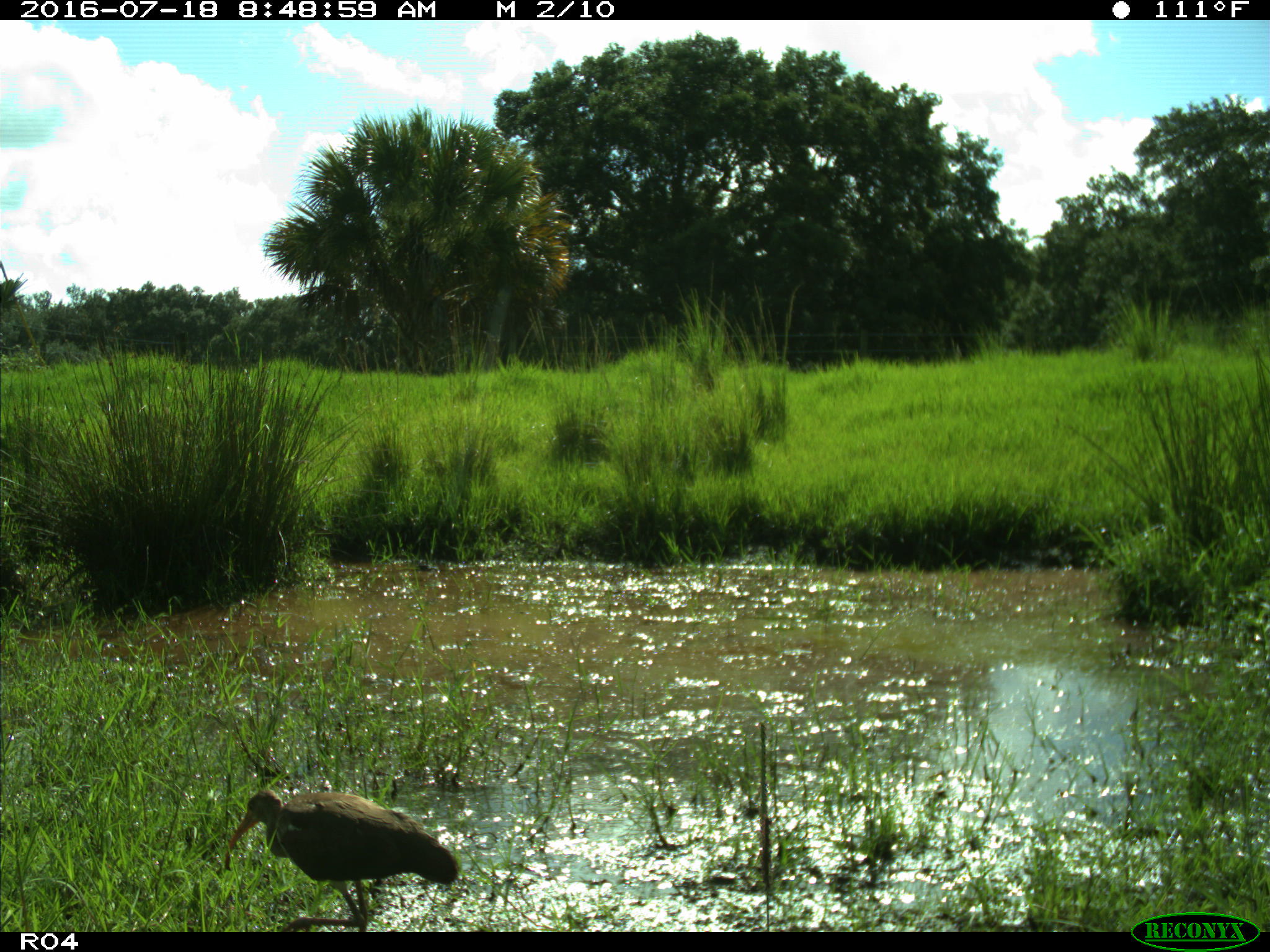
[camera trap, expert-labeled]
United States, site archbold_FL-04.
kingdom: Animalia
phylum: Chordata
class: Aves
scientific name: Aves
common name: birds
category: unidentified bird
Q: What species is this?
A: Unidentified bird (birds) (Aves).